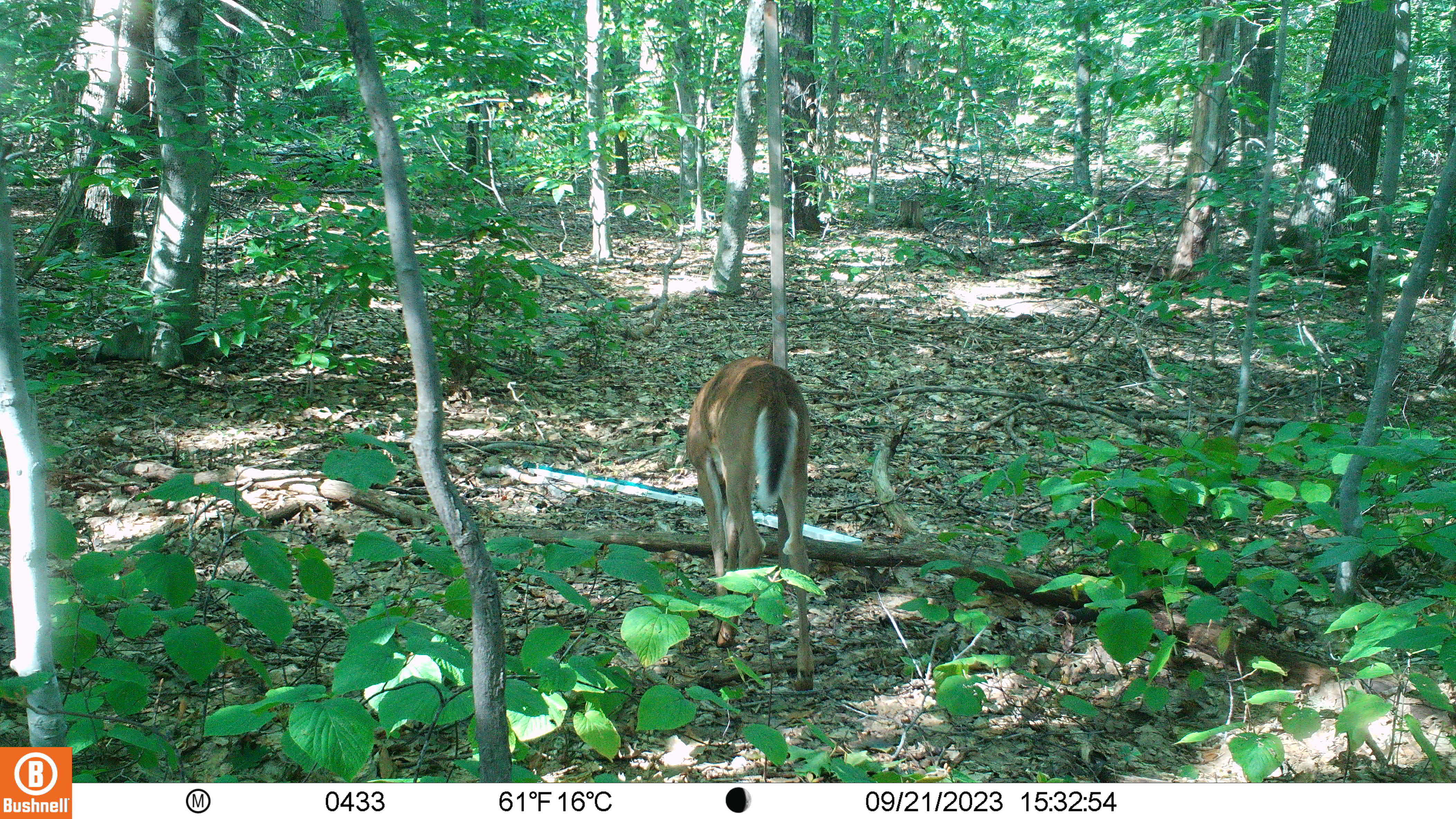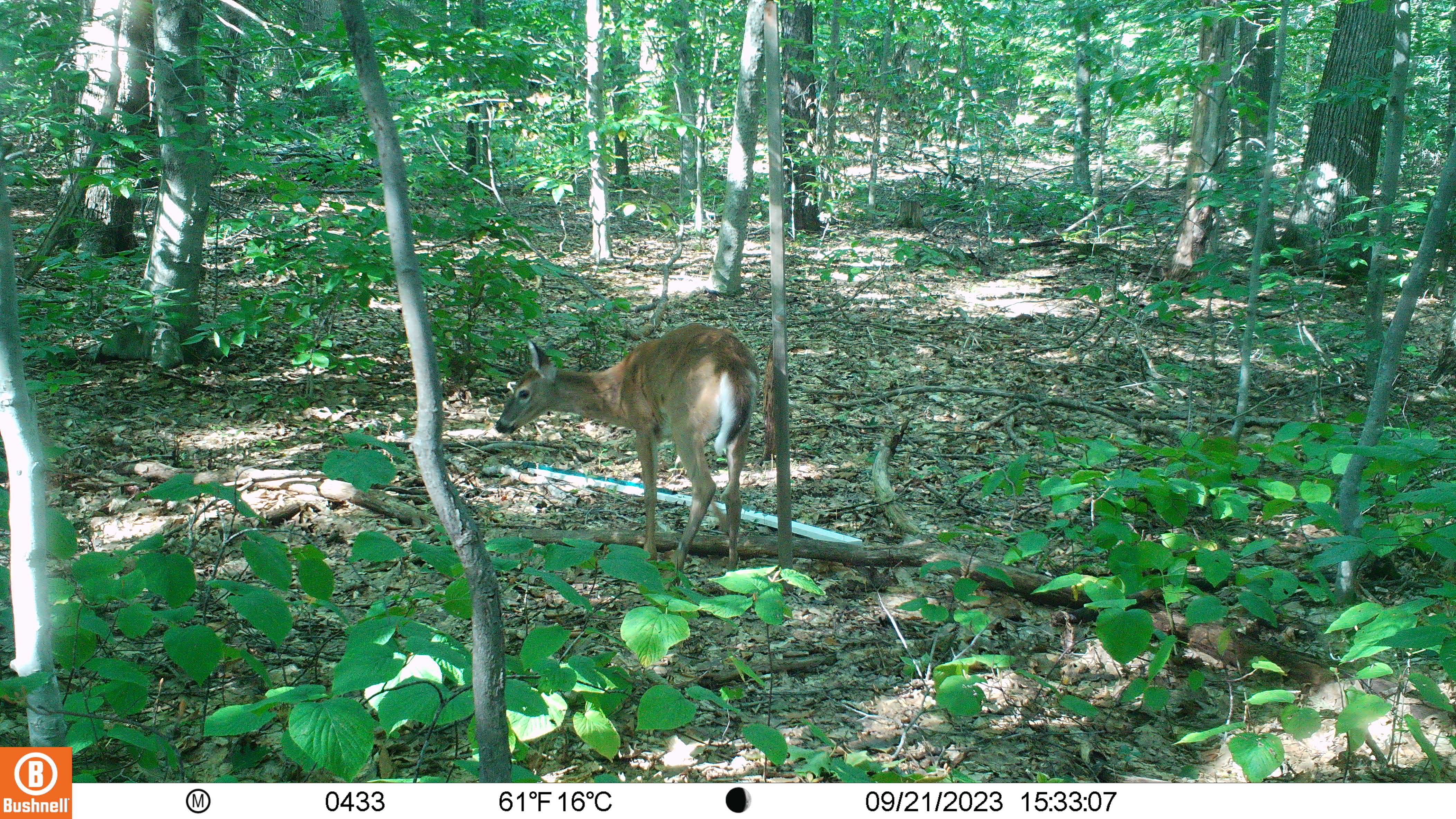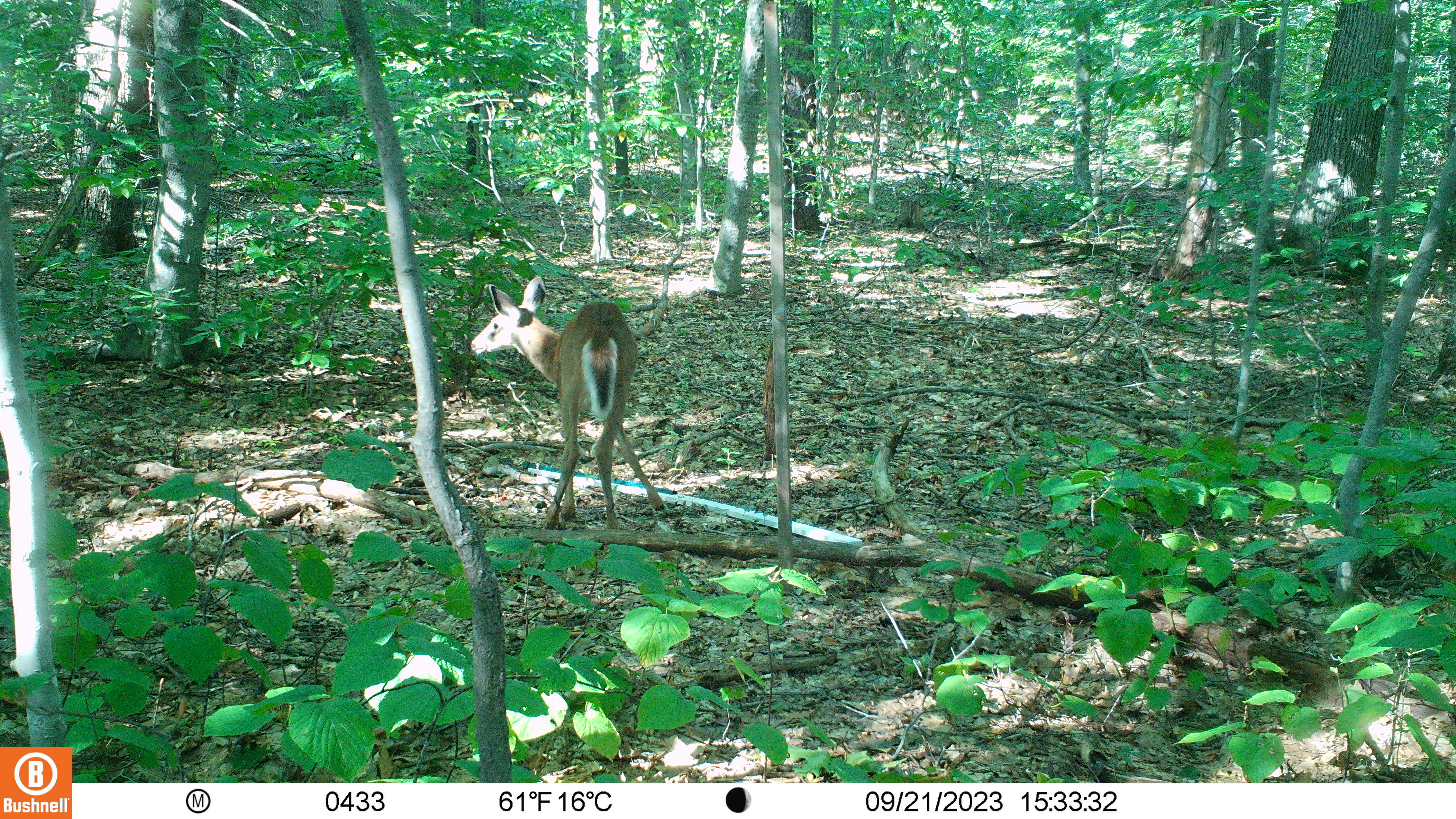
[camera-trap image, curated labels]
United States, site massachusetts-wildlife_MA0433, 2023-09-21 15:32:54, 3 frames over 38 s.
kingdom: Animalia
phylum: Chordata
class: Mammalia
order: Artiodactyla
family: Cervidae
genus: Odocoileus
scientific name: Odocoileus virginianus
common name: white-tailed deer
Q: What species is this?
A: White-tailed deer (Odocoileus virginianus).